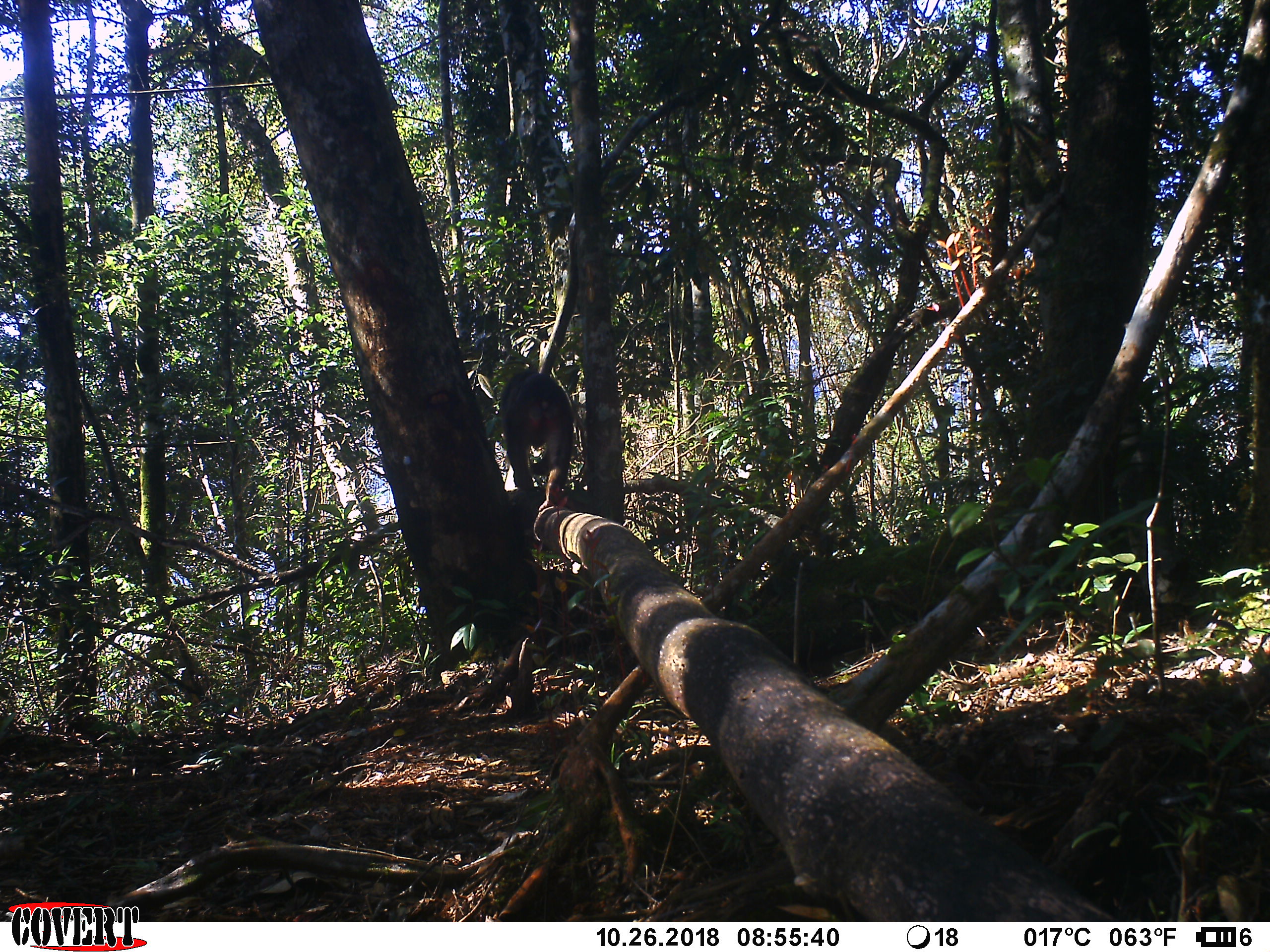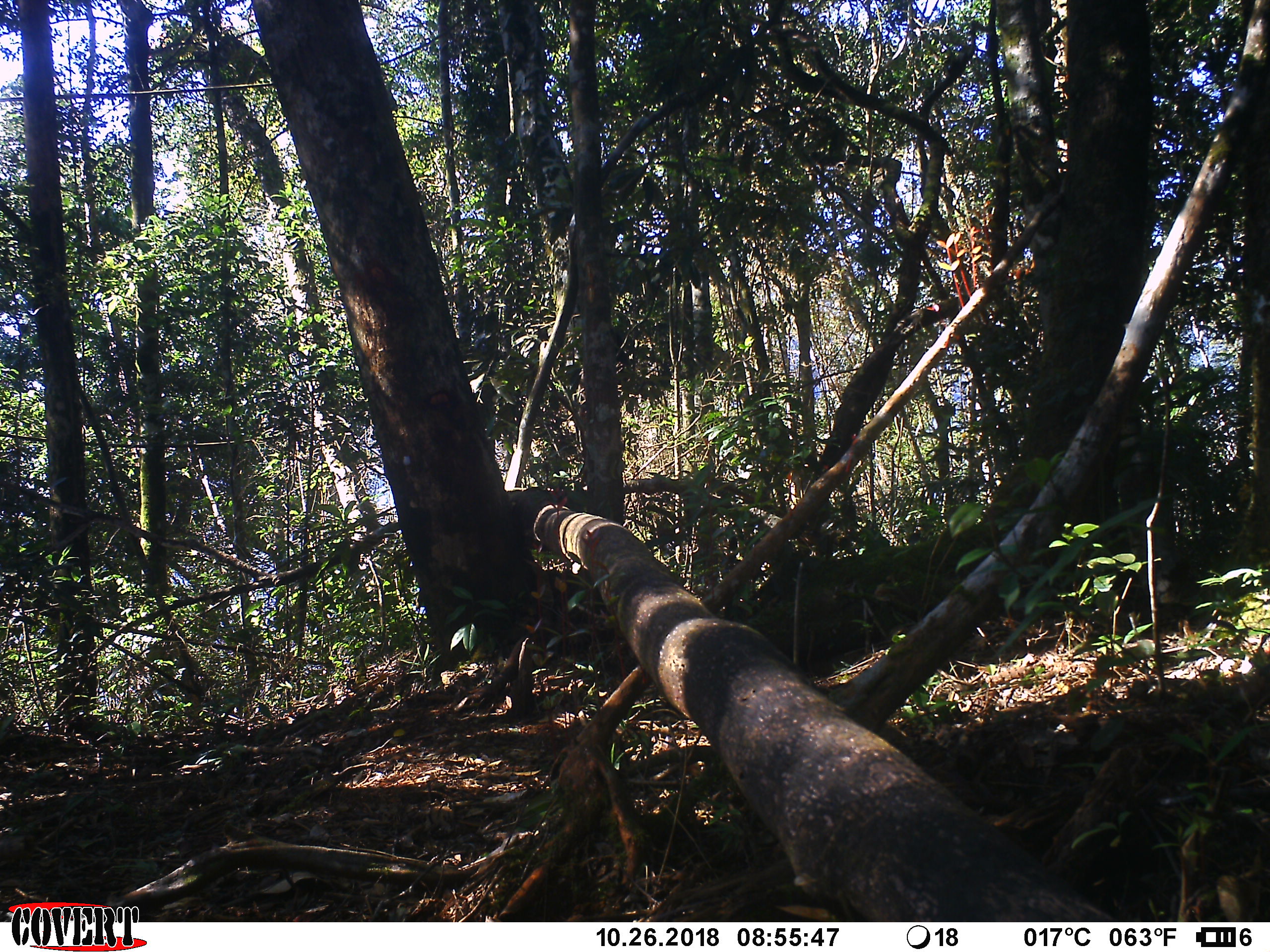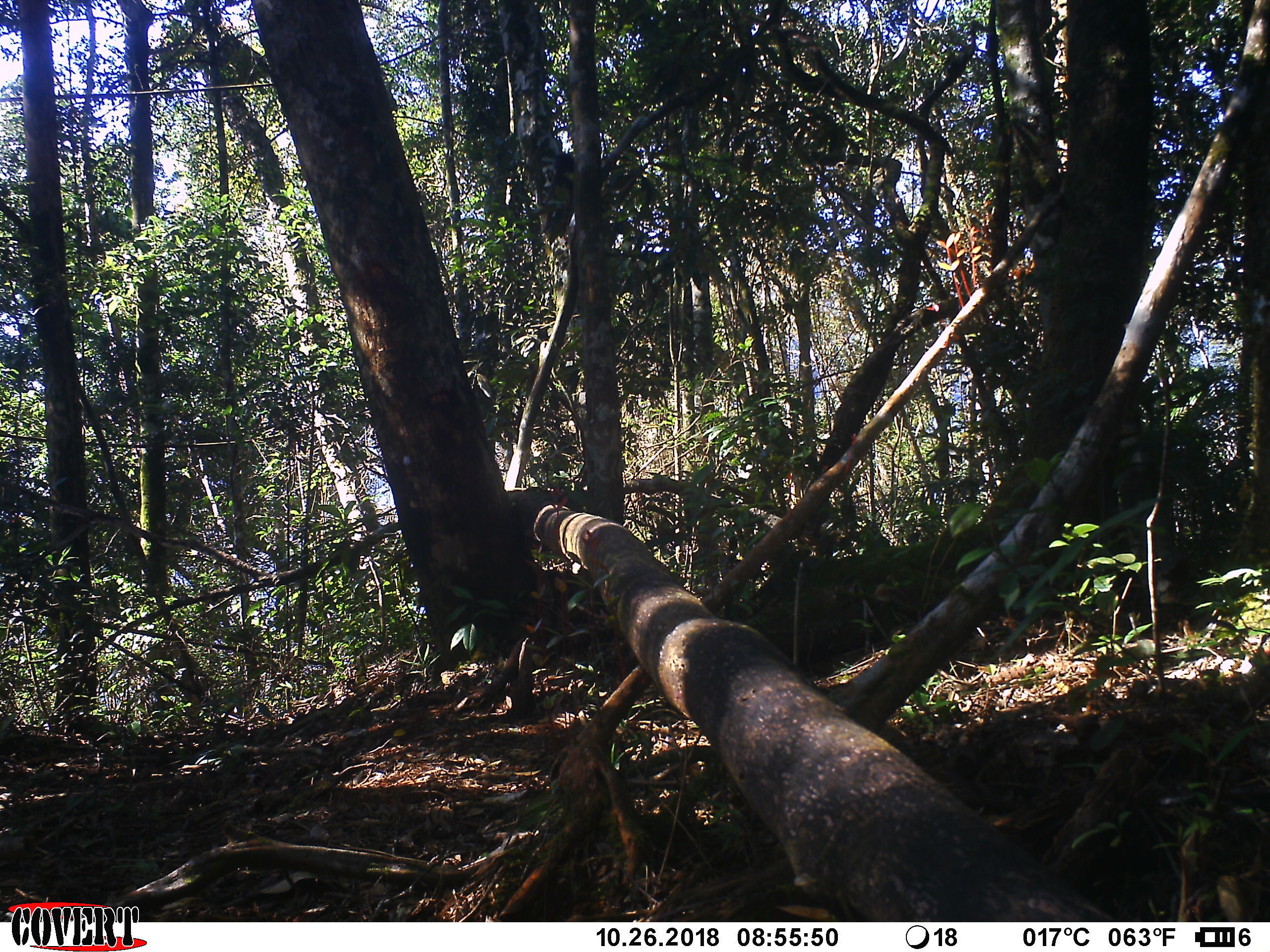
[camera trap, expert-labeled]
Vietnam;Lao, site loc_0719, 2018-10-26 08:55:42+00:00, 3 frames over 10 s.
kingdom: Animalia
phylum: Chordata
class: Mammalia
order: Primates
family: Cercopithecidae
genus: Macaca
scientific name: Macaca arctoides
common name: stump-tailed macaque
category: stump tailed macaque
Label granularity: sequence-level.